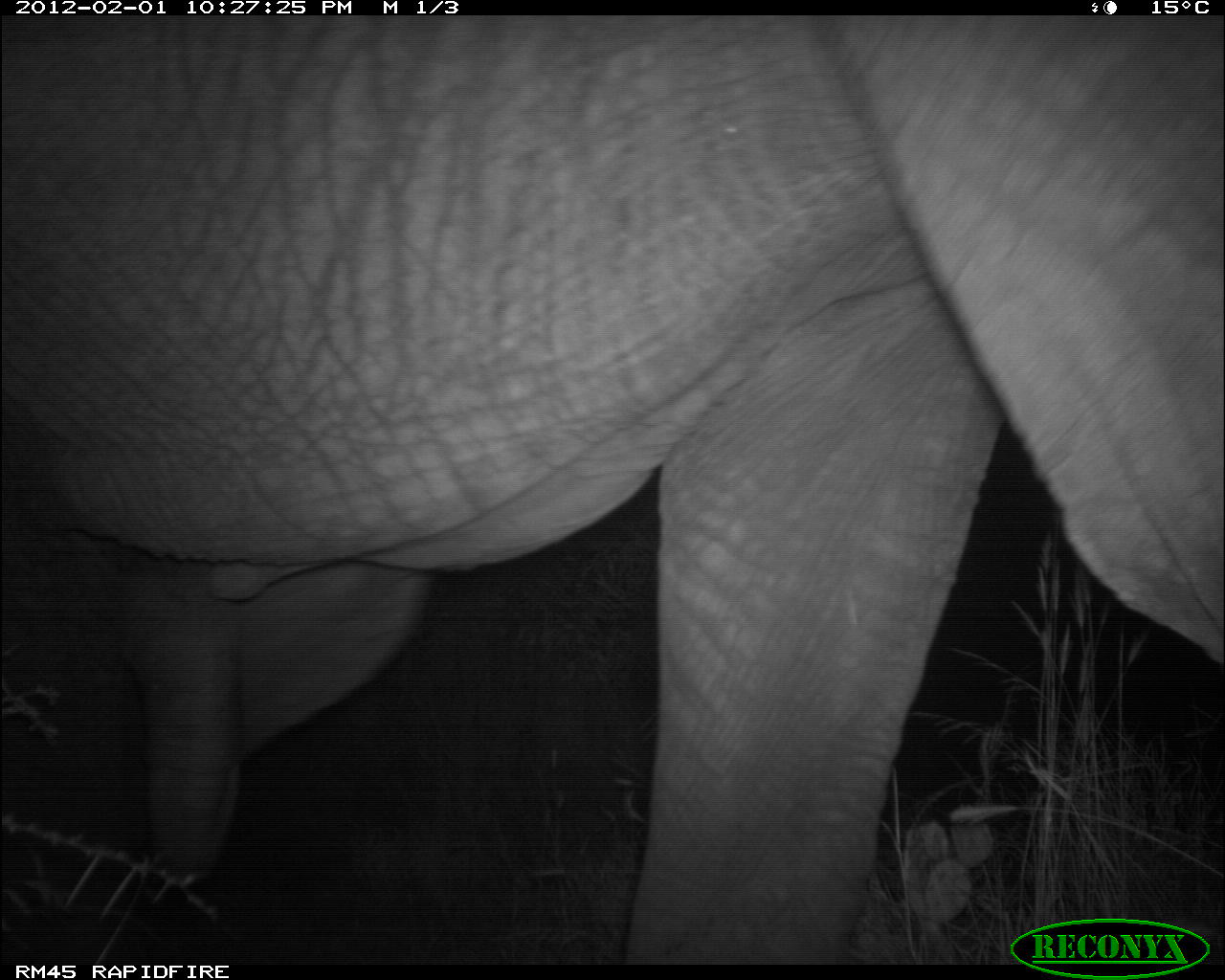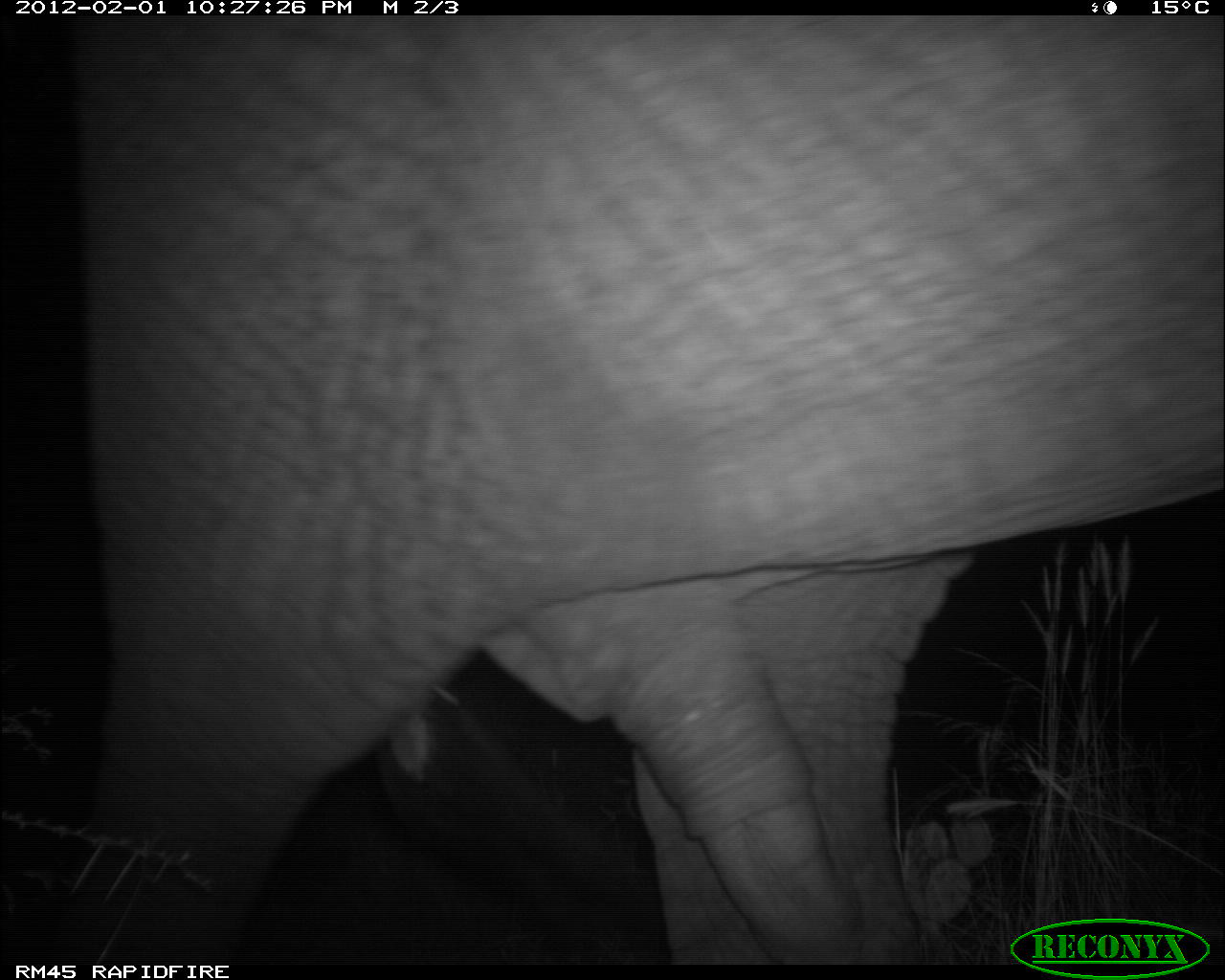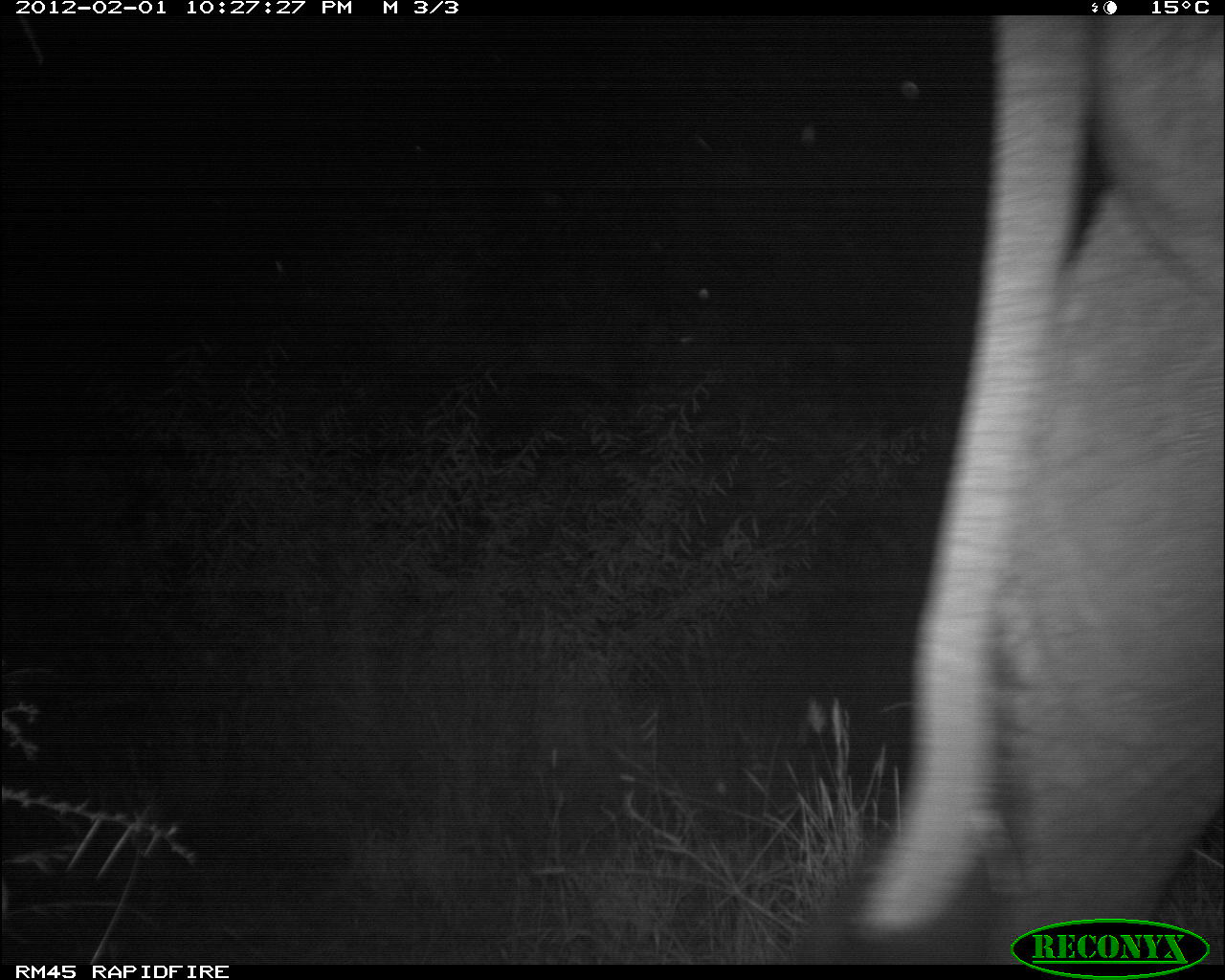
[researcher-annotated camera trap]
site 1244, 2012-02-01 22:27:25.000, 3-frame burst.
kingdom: Animalia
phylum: Chordata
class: Mammalia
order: Proboscidea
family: Elephantidae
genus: Loxodonta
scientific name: Loxodonta africana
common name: african bush elephant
Loxodonta africana (african bush elephant), count 1.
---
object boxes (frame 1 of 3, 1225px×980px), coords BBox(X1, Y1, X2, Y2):
loxodonta africana: BBox(0, 11, 1225, 958)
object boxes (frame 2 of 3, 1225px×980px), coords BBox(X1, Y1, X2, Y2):
loxodonta africana: BBox(47, 18, 1225, 962)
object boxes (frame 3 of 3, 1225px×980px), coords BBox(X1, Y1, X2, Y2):
loxodonta africana: BBox(847, 11, 1224, 964)